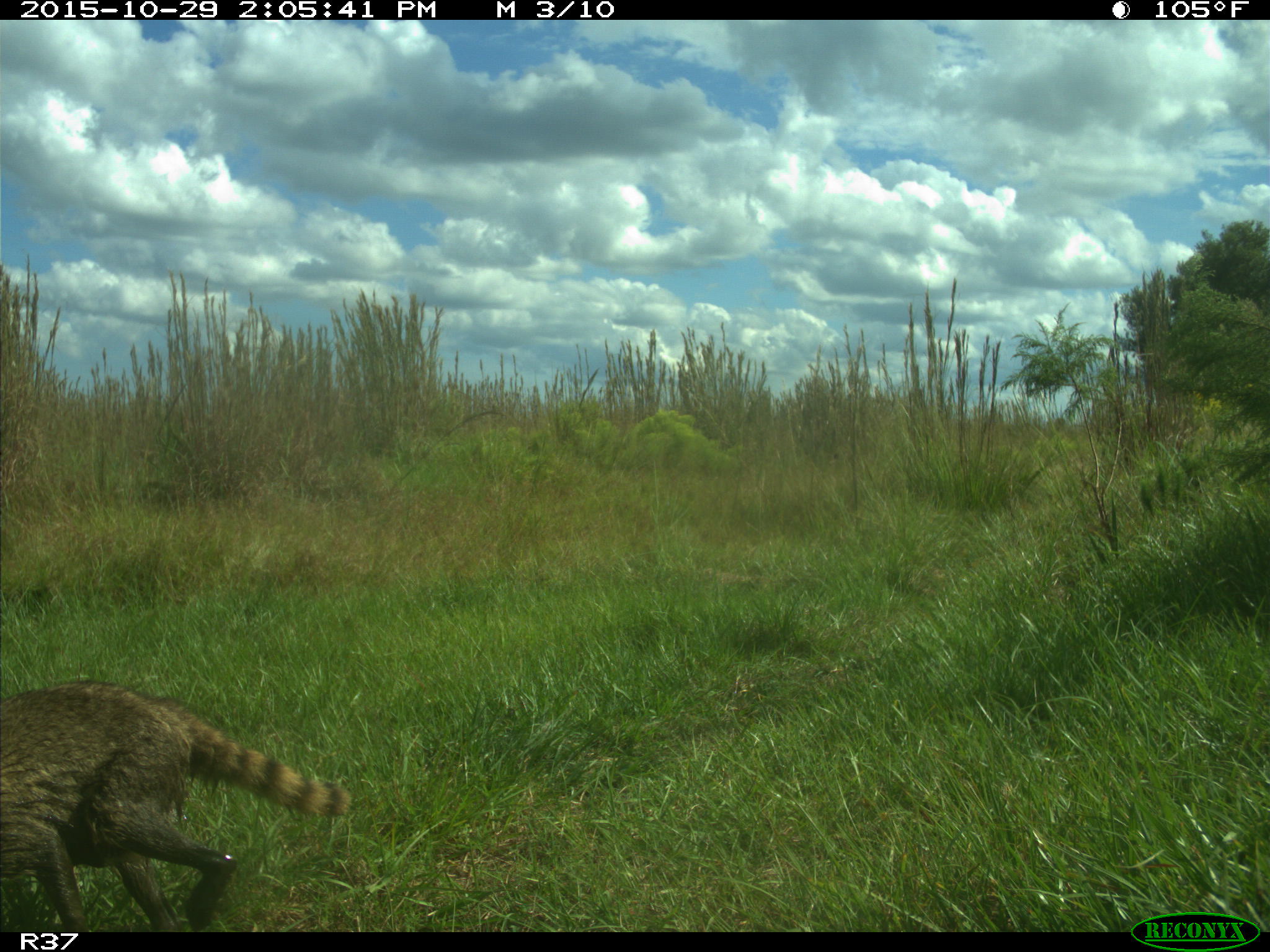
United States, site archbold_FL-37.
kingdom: Animalia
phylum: Chordata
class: Mammalia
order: Carnivora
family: Procyonidae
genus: Procyon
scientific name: Procyon lotor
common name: common raccoon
Procyon lotor (common raccoon).